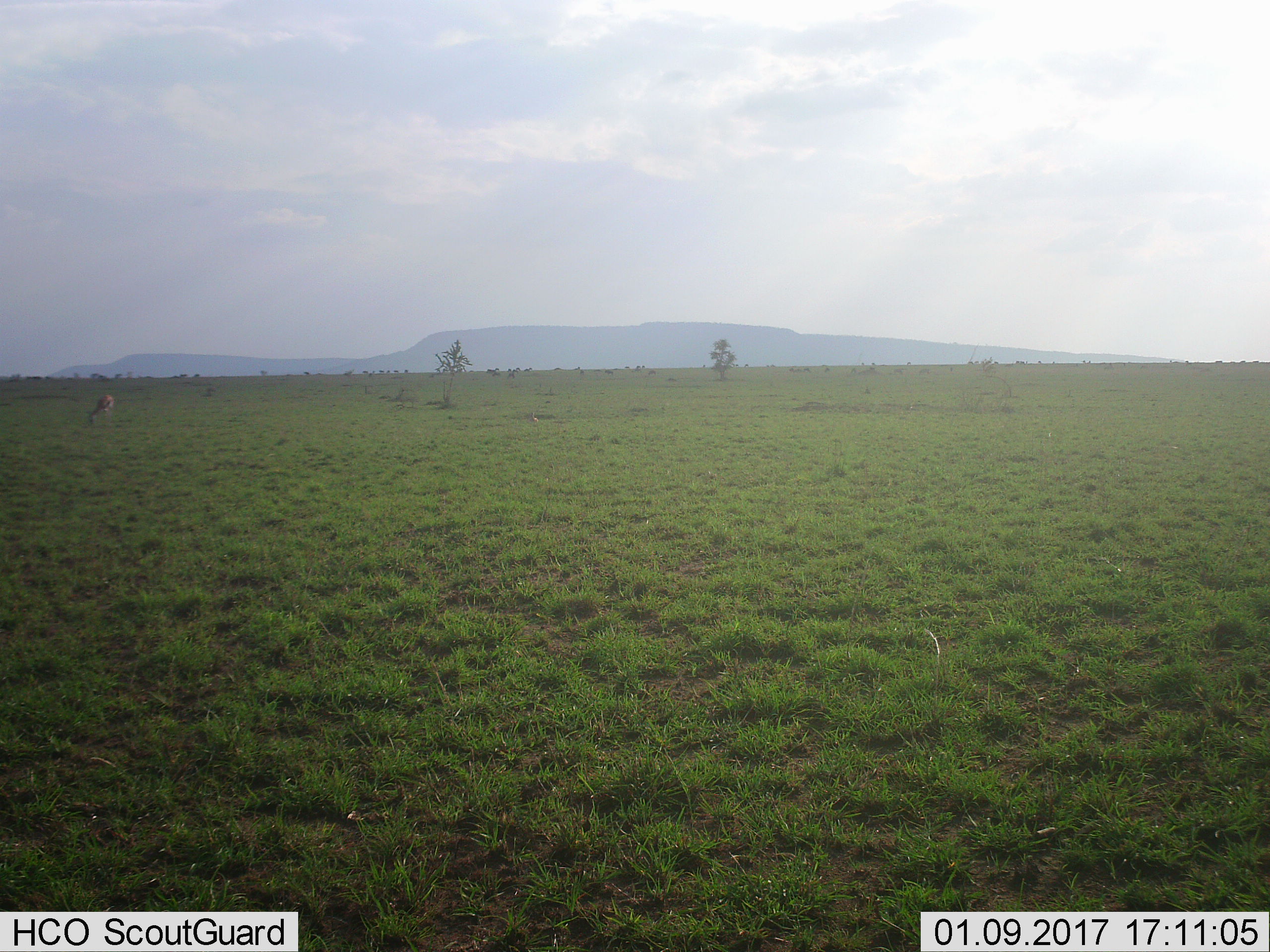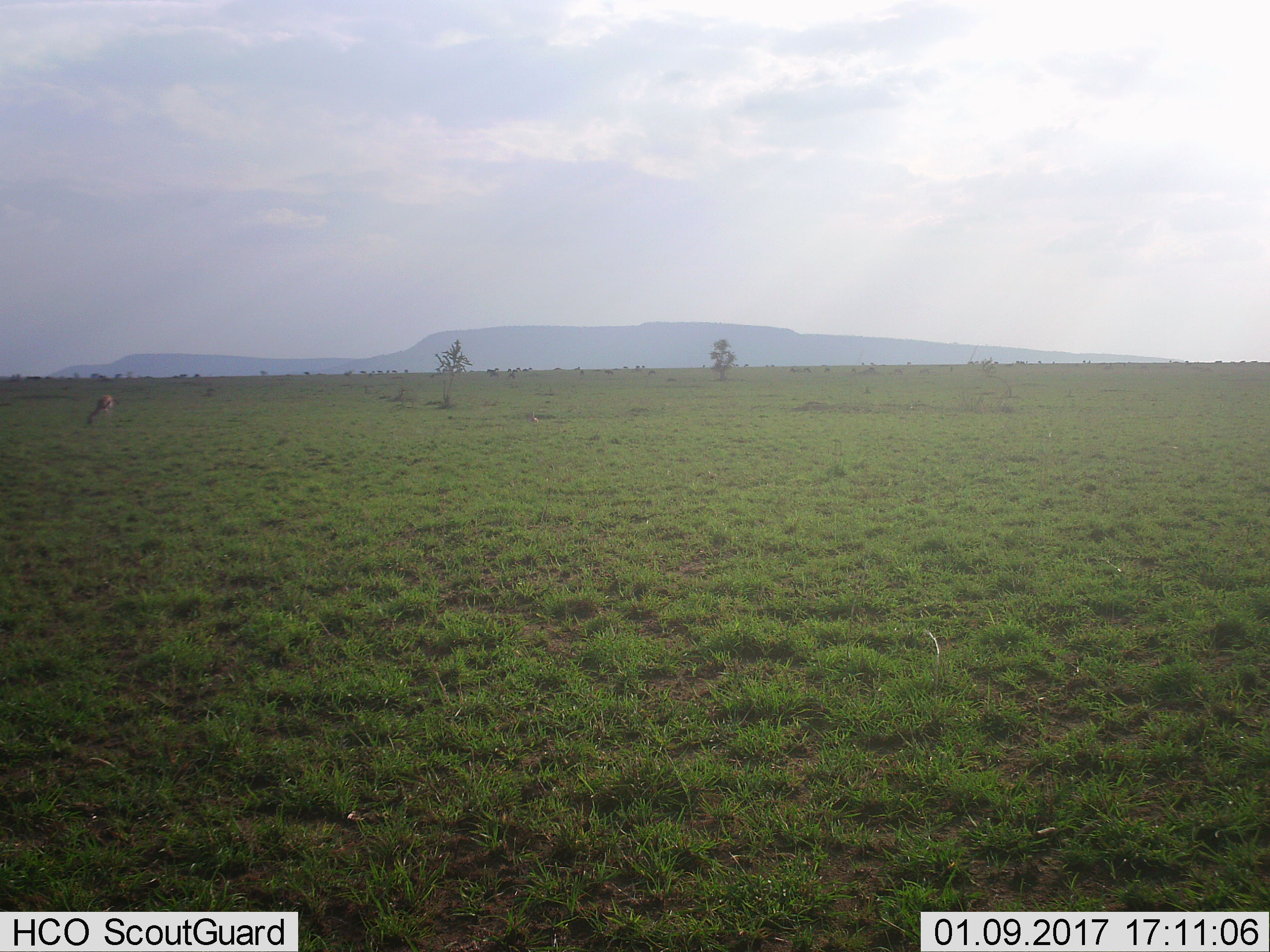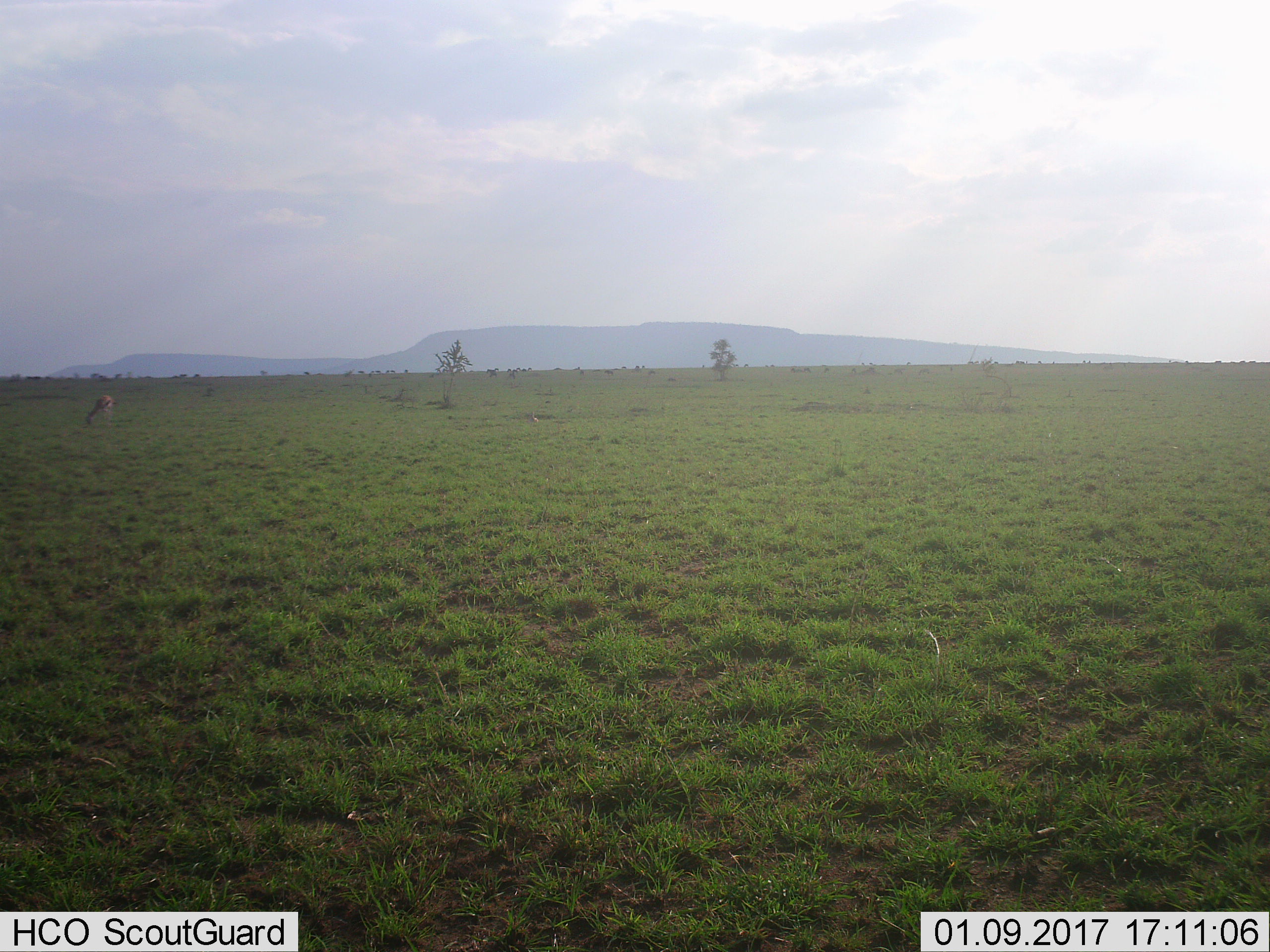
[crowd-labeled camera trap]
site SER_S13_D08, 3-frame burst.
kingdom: Animalia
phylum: Chordata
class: Mammalia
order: Artiodactyla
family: Bovidae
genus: Eudorcas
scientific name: Eudorcas thomsonii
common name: thomson's gazelle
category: gazellethomsons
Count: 1.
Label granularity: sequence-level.